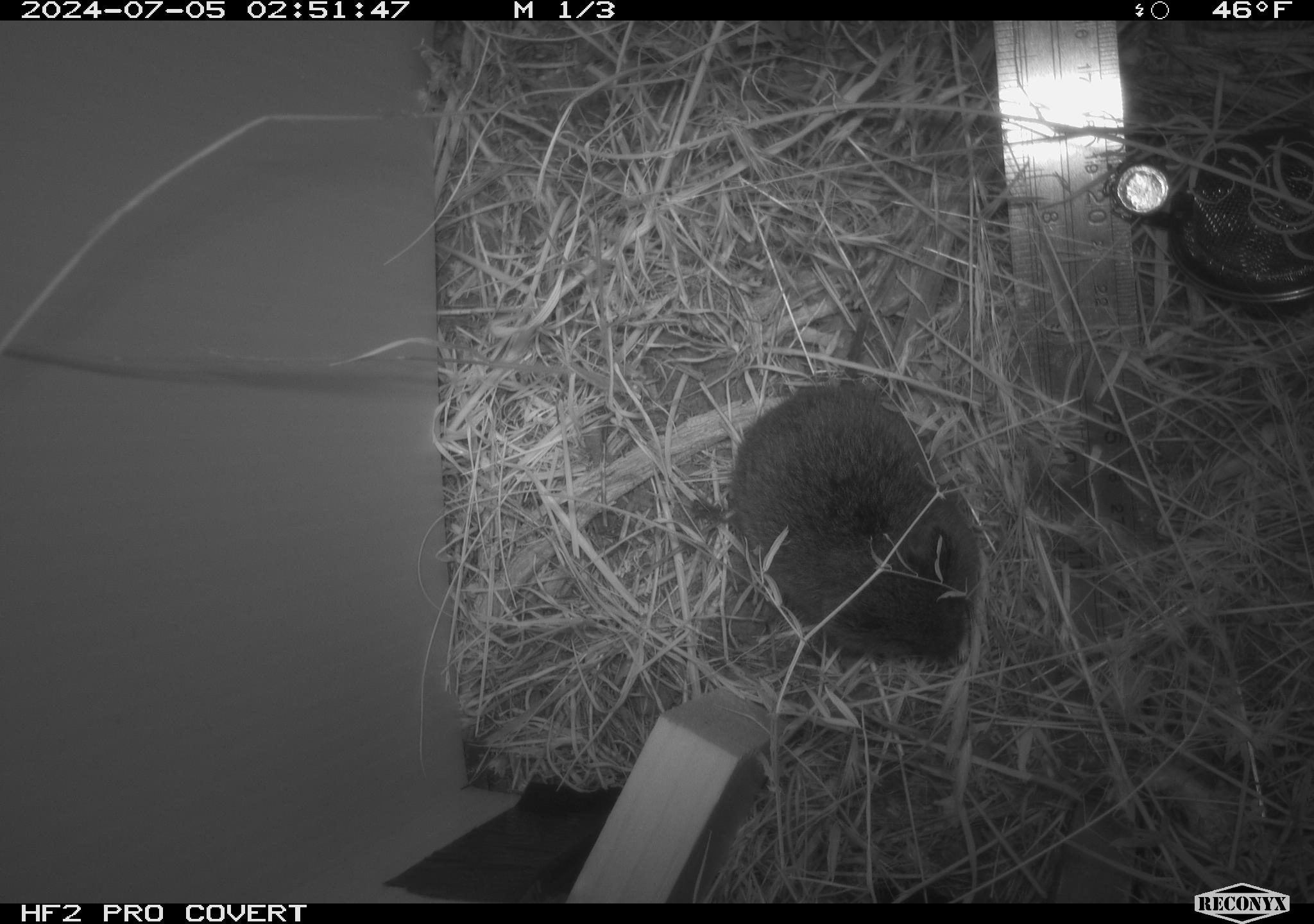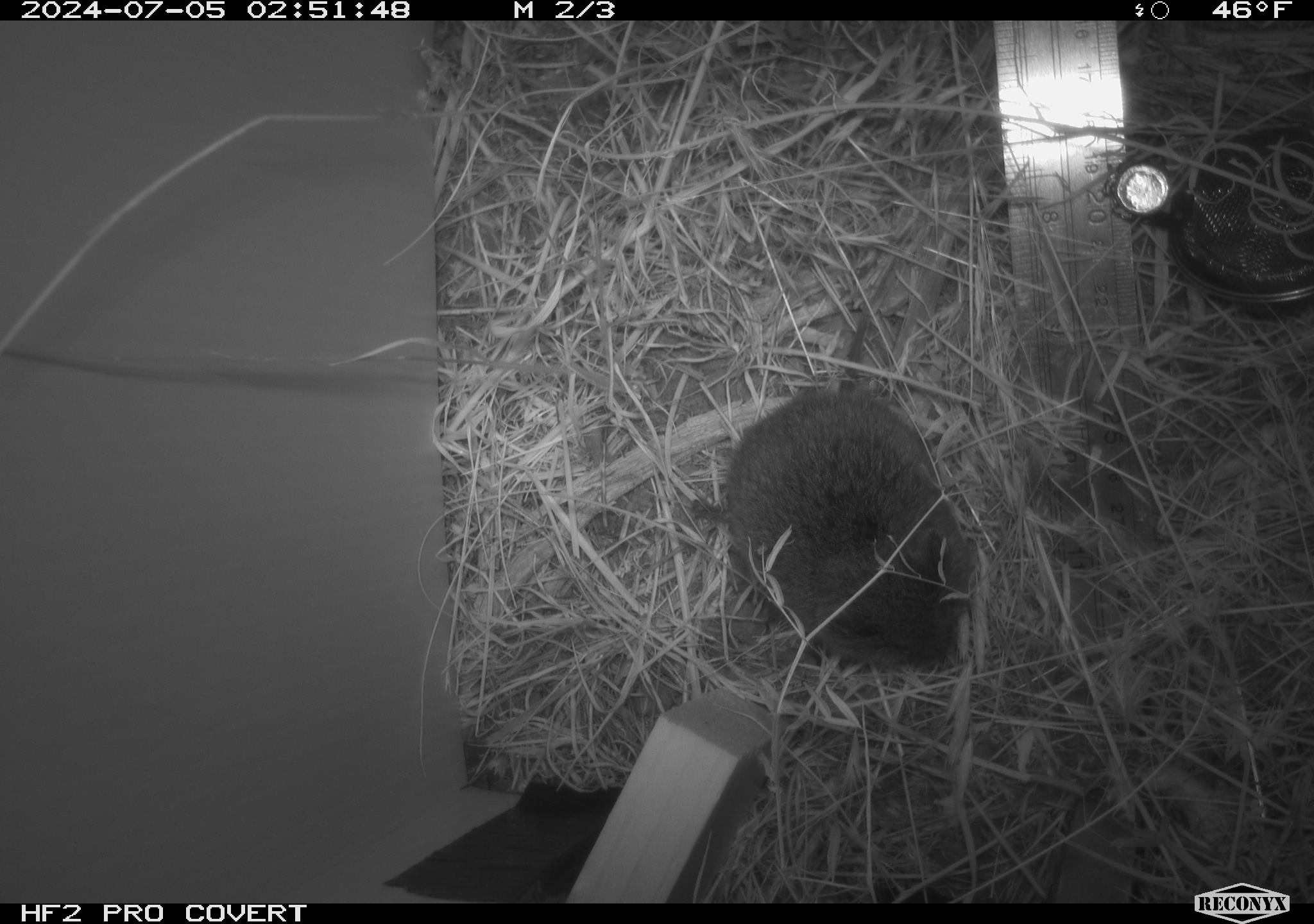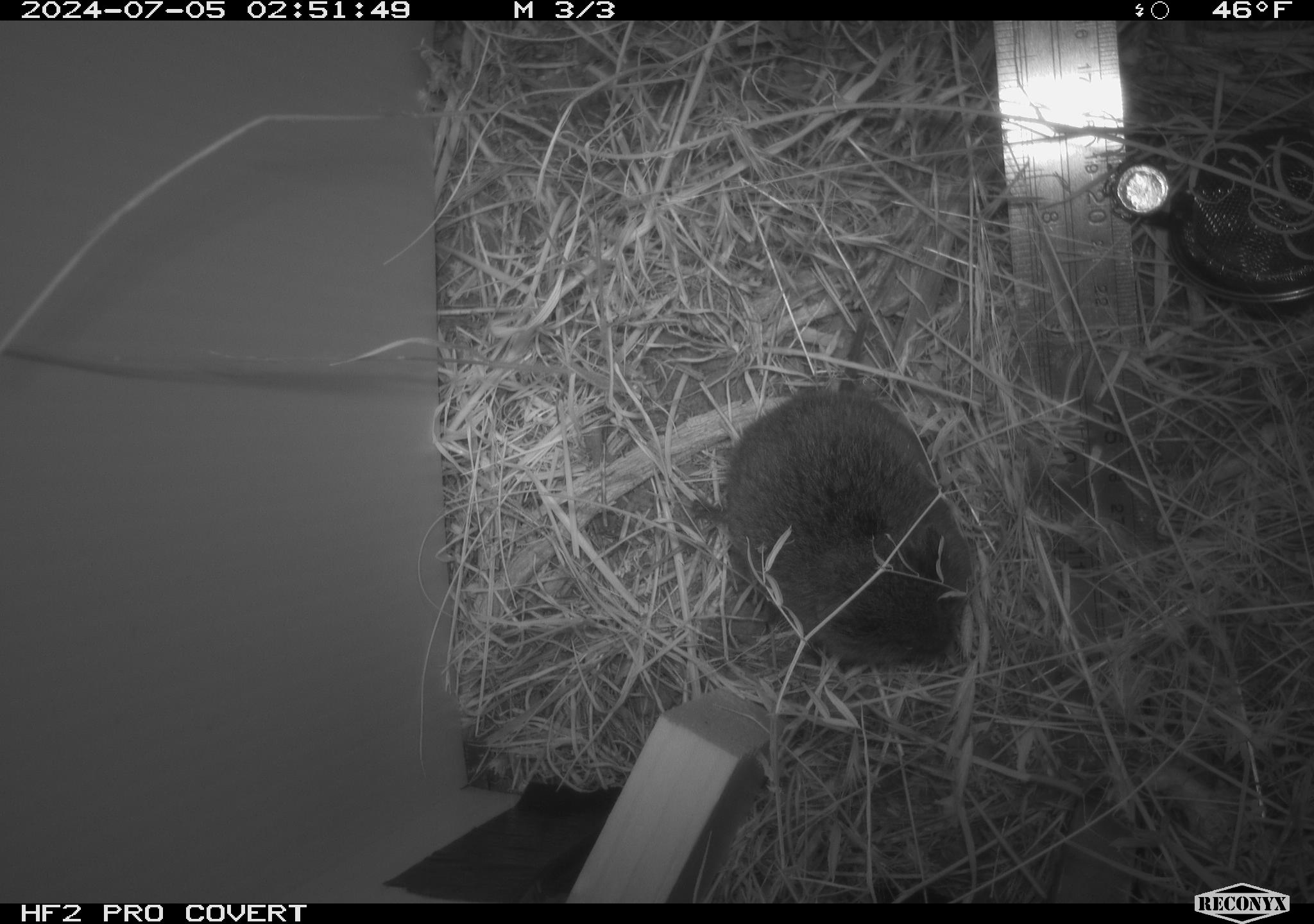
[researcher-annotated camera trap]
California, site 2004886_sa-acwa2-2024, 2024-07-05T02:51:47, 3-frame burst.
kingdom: Animalia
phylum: Chordata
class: Mammalia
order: Rodentia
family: Cricetidae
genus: Microtus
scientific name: Microtus californicus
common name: california vole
California vole (Microtus californicus).